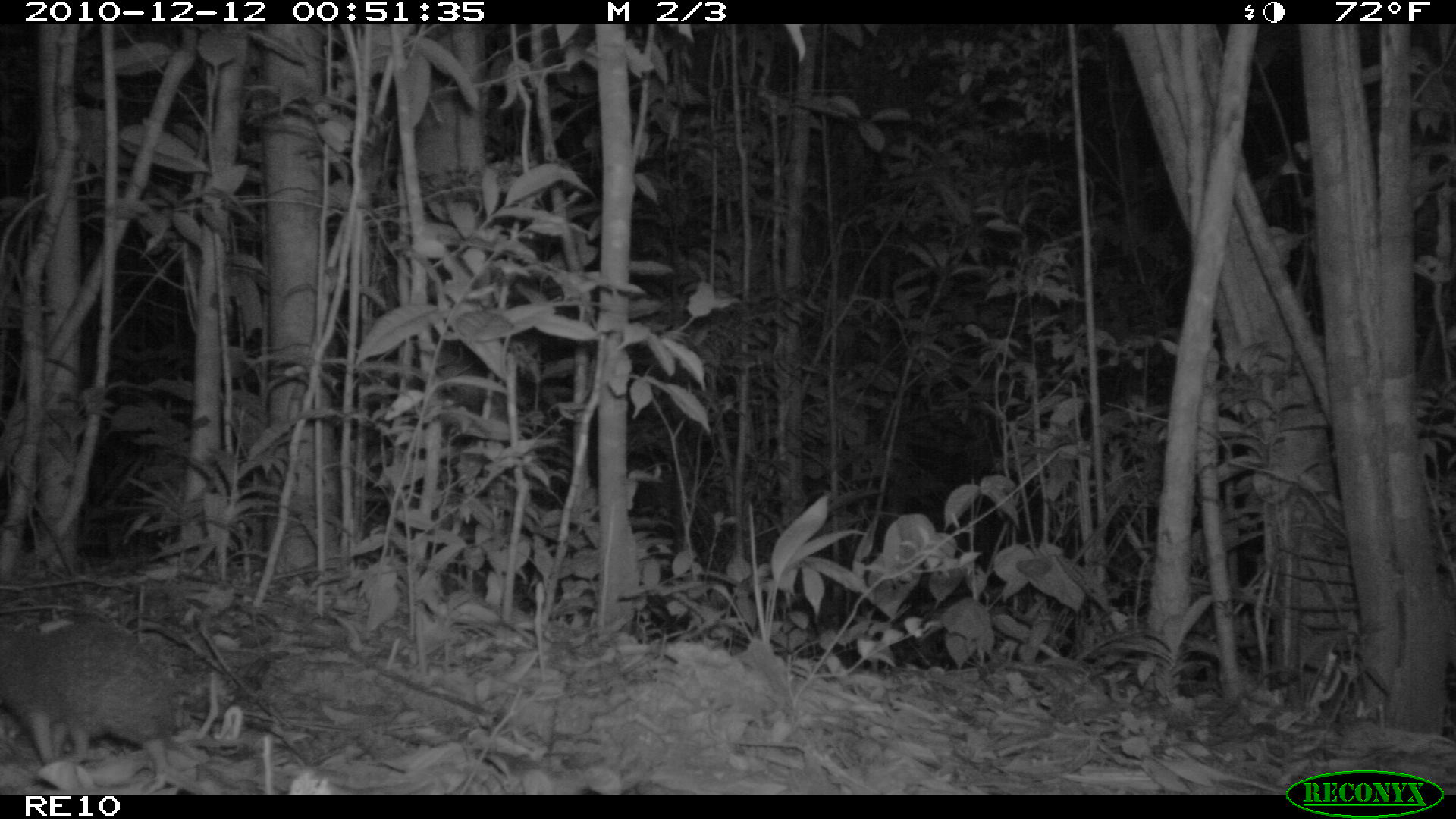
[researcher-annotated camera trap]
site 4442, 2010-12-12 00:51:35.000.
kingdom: Animalia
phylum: Chordata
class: Mammalia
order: Afrosoricida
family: Tenrecidae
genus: Setifer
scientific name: Setifer setosus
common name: greater hedgehog tenrec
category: setifer sp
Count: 1.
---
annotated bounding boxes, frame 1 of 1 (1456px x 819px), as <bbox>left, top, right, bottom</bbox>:
setifer sp: <bbox>2, 611, 182, 795</bbox>